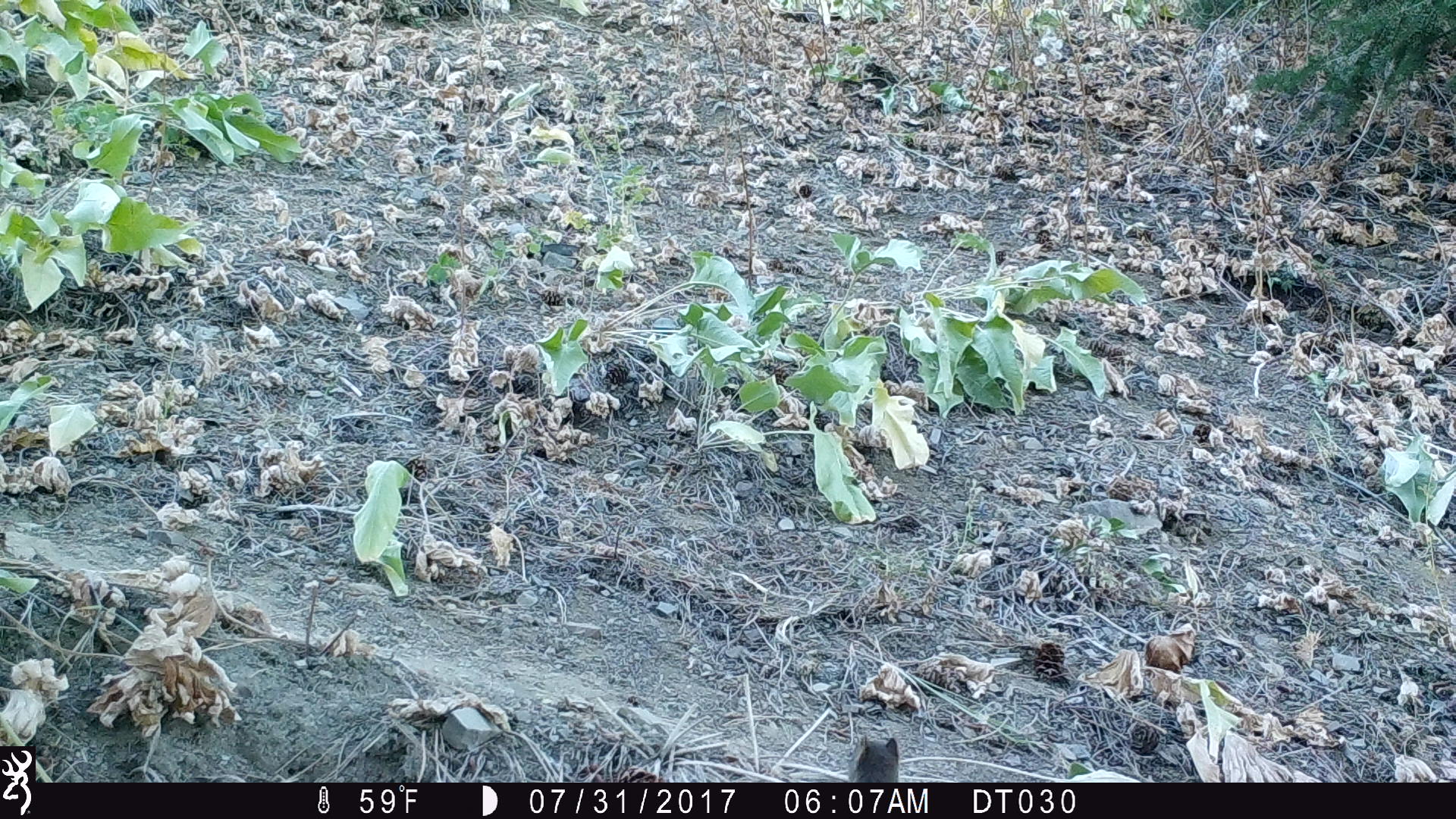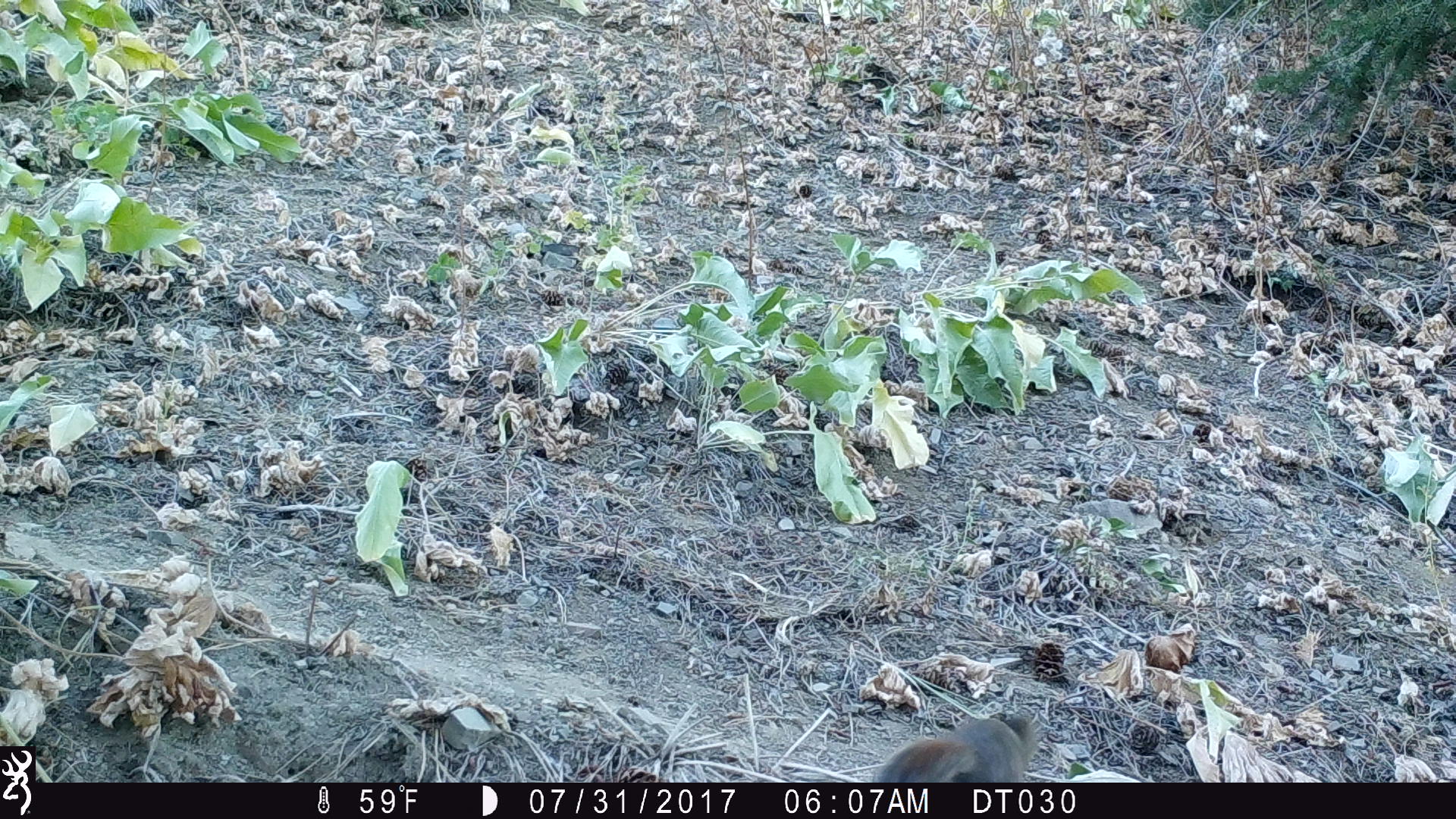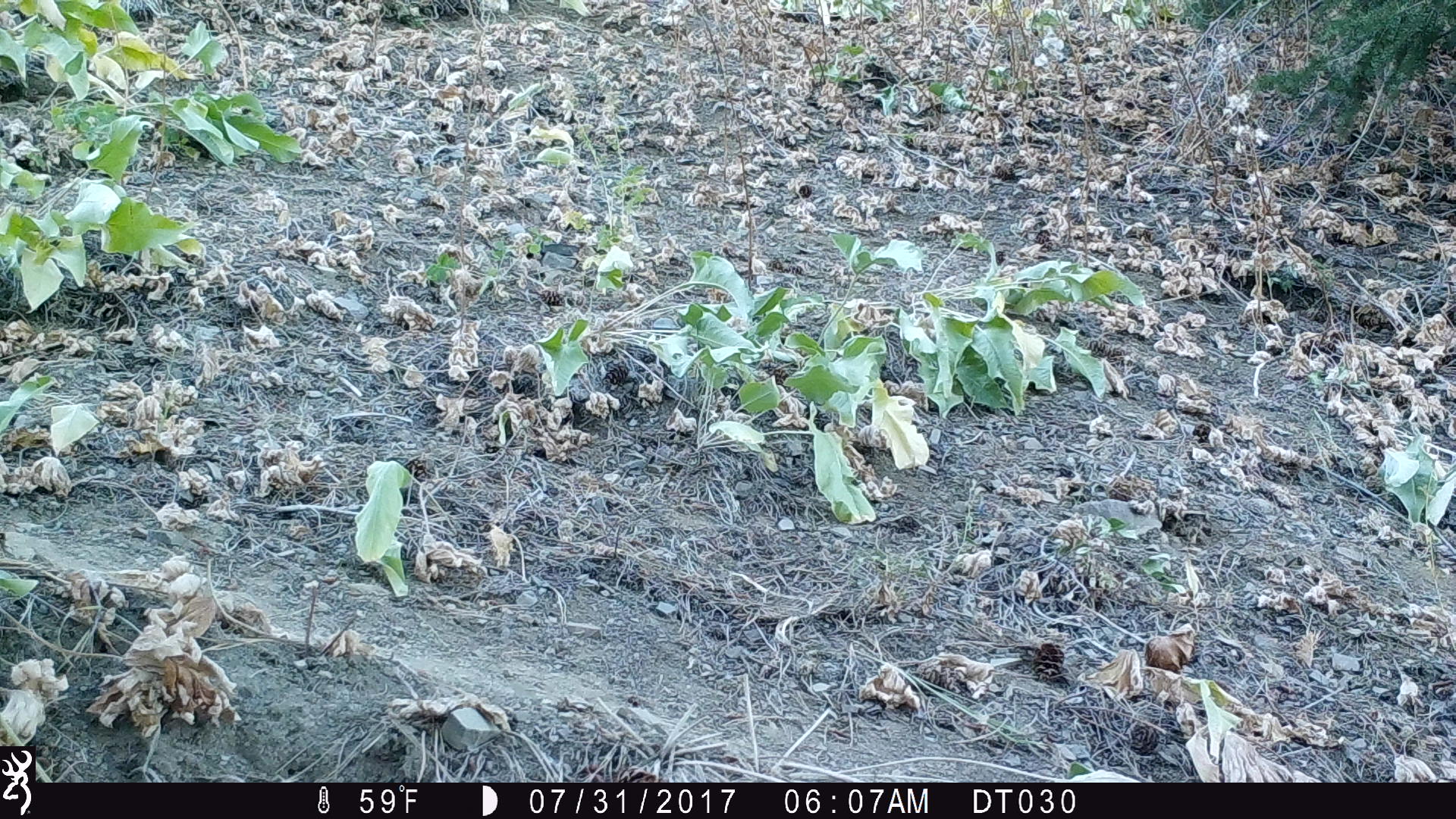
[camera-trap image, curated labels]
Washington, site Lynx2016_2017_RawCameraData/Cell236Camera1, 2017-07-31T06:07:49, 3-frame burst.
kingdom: Animalia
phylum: Chordata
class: Mammalia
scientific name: Mammalia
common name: small mammal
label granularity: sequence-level